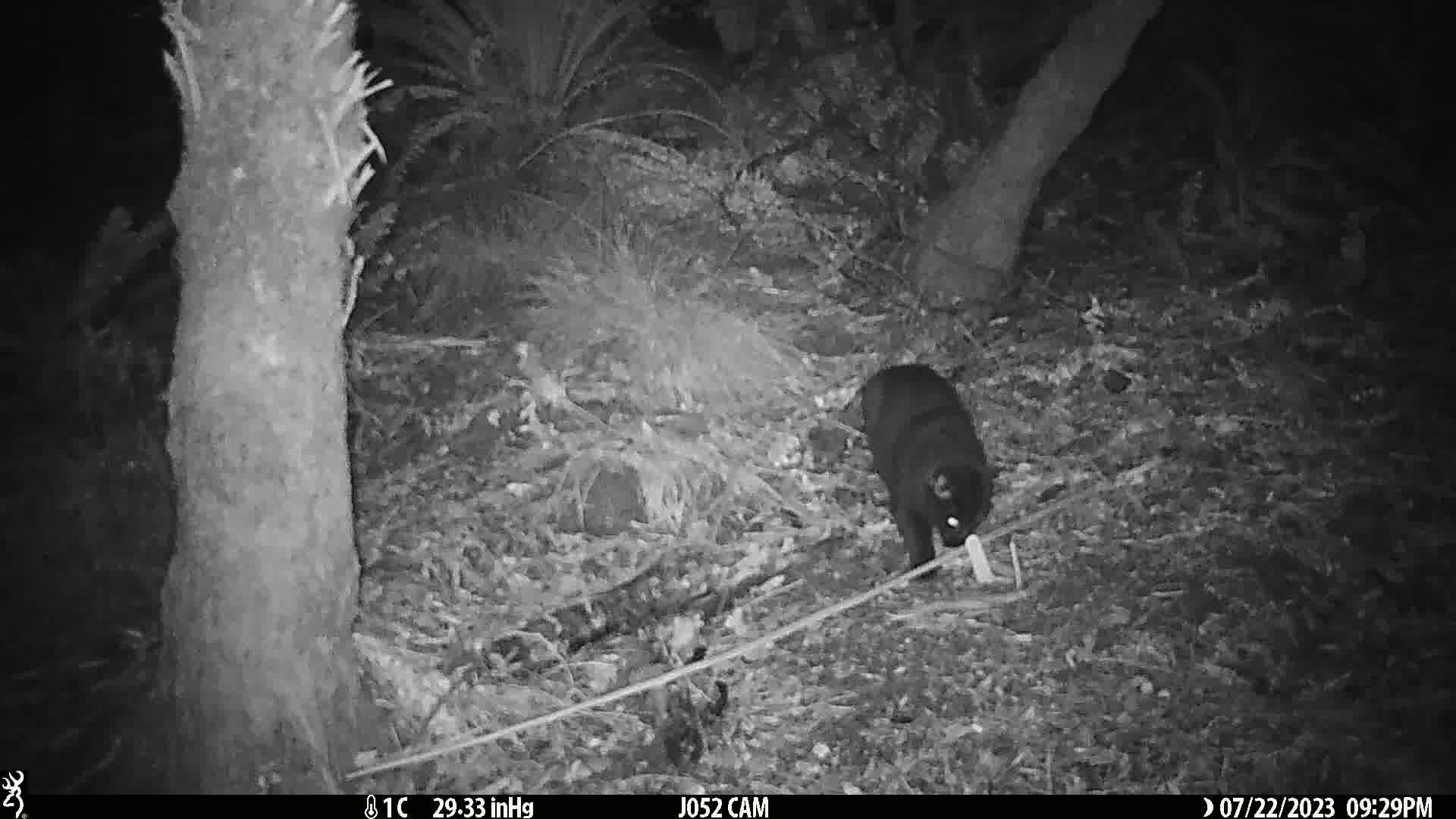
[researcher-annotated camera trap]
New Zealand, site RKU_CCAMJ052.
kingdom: Animalia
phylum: Chordata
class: Mammalia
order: Carnivora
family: Felidae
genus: Felis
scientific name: Felis catus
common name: domestic cat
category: cat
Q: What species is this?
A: Cat (domestic cat) (Felis catus).